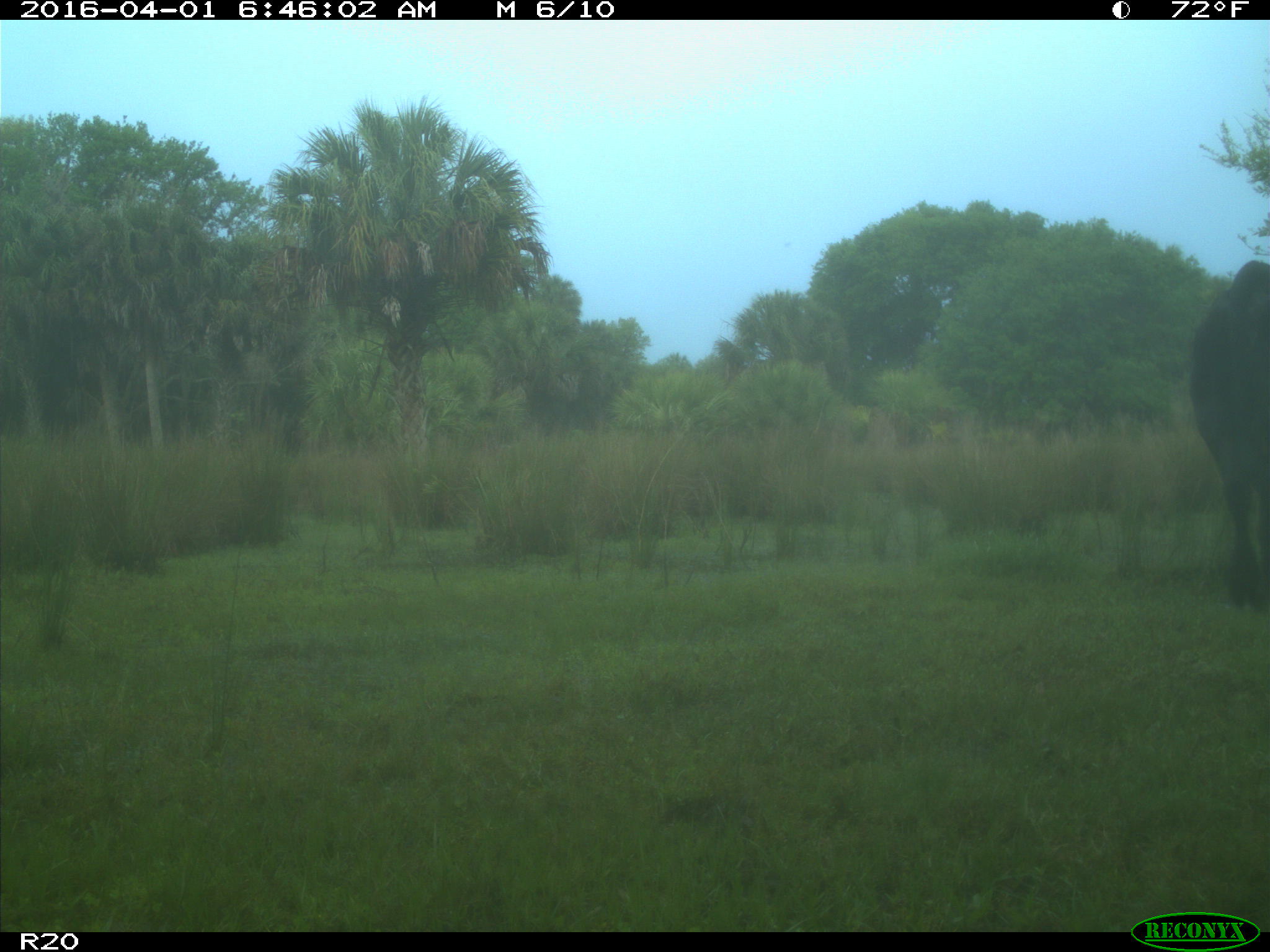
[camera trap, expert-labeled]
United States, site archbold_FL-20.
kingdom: Animalia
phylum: Chordata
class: Mammalia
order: Artiodactyla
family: Bovidae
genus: Bos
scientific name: Bos taurus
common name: domestic cow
Bos taurus (domestic cow).